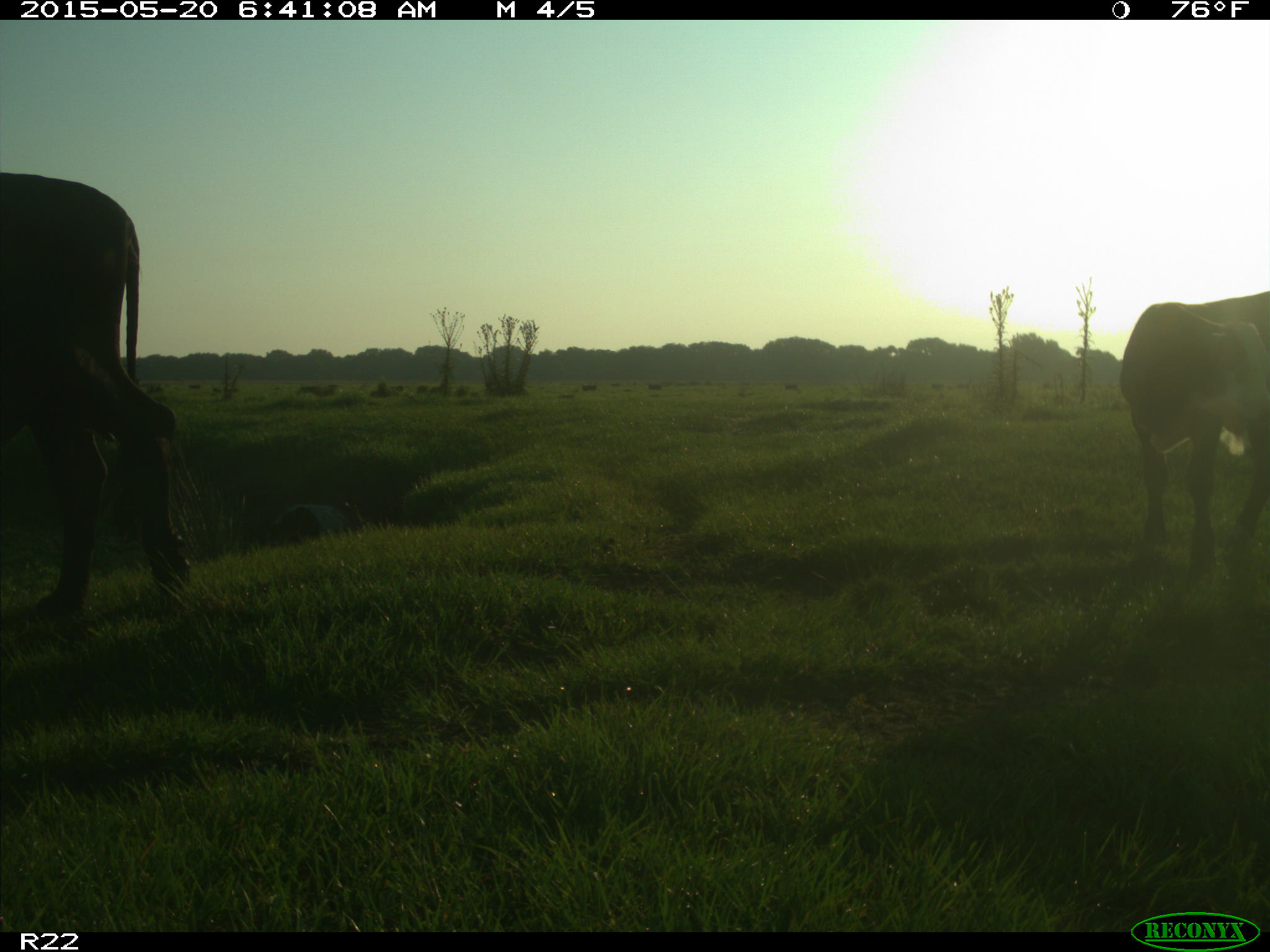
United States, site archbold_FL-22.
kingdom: Animalia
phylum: Chordata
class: Mammalia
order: Artiodactyla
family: Bovidae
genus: Bos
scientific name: Bos taurus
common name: domestic cow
Bos taurus (domestic cow).